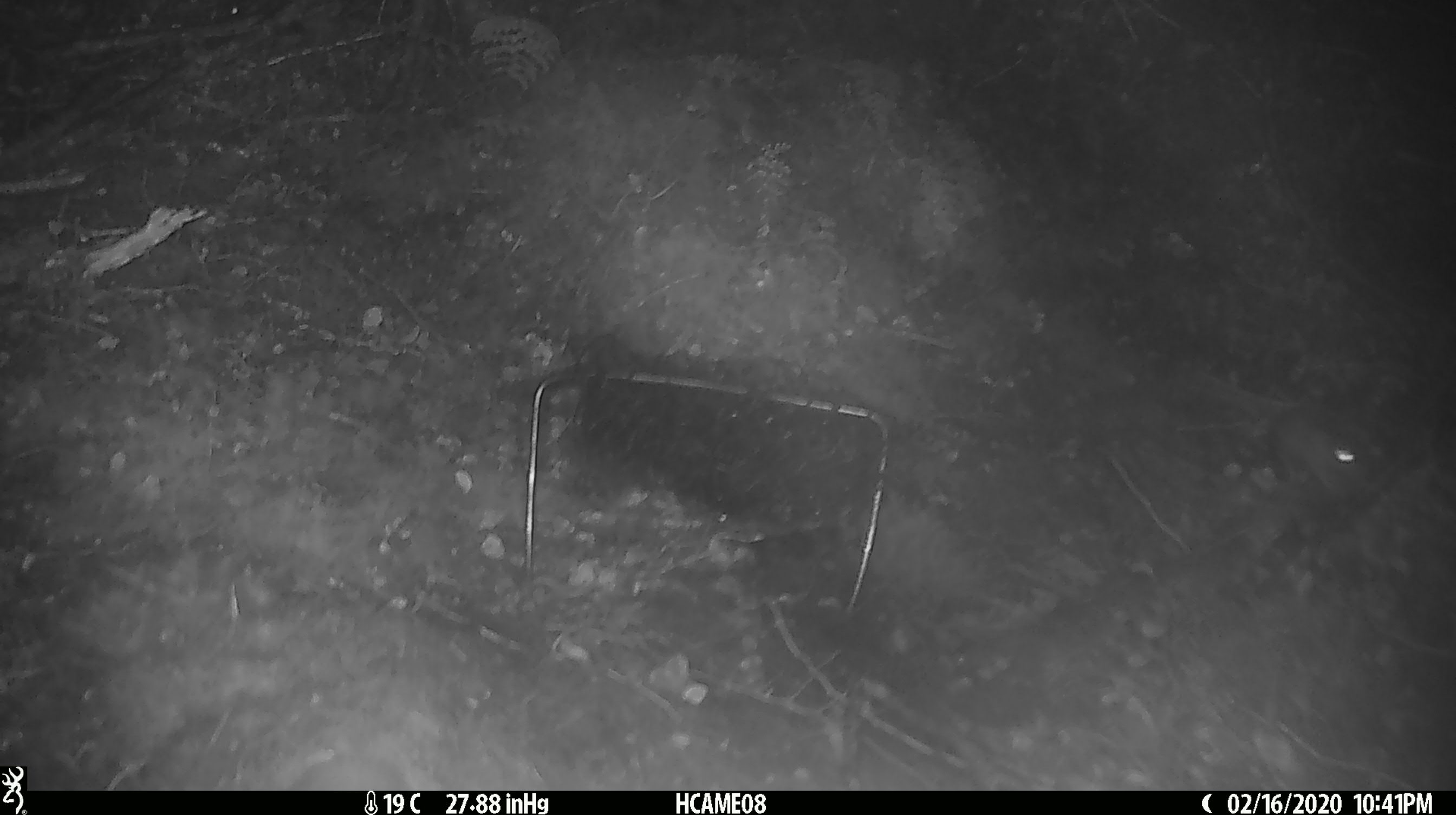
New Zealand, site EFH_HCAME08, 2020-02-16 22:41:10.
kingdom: Animalia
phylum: Chordata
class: Mammalia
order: Rodentia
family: Muridae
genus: Mus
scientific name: Mus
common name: mouse